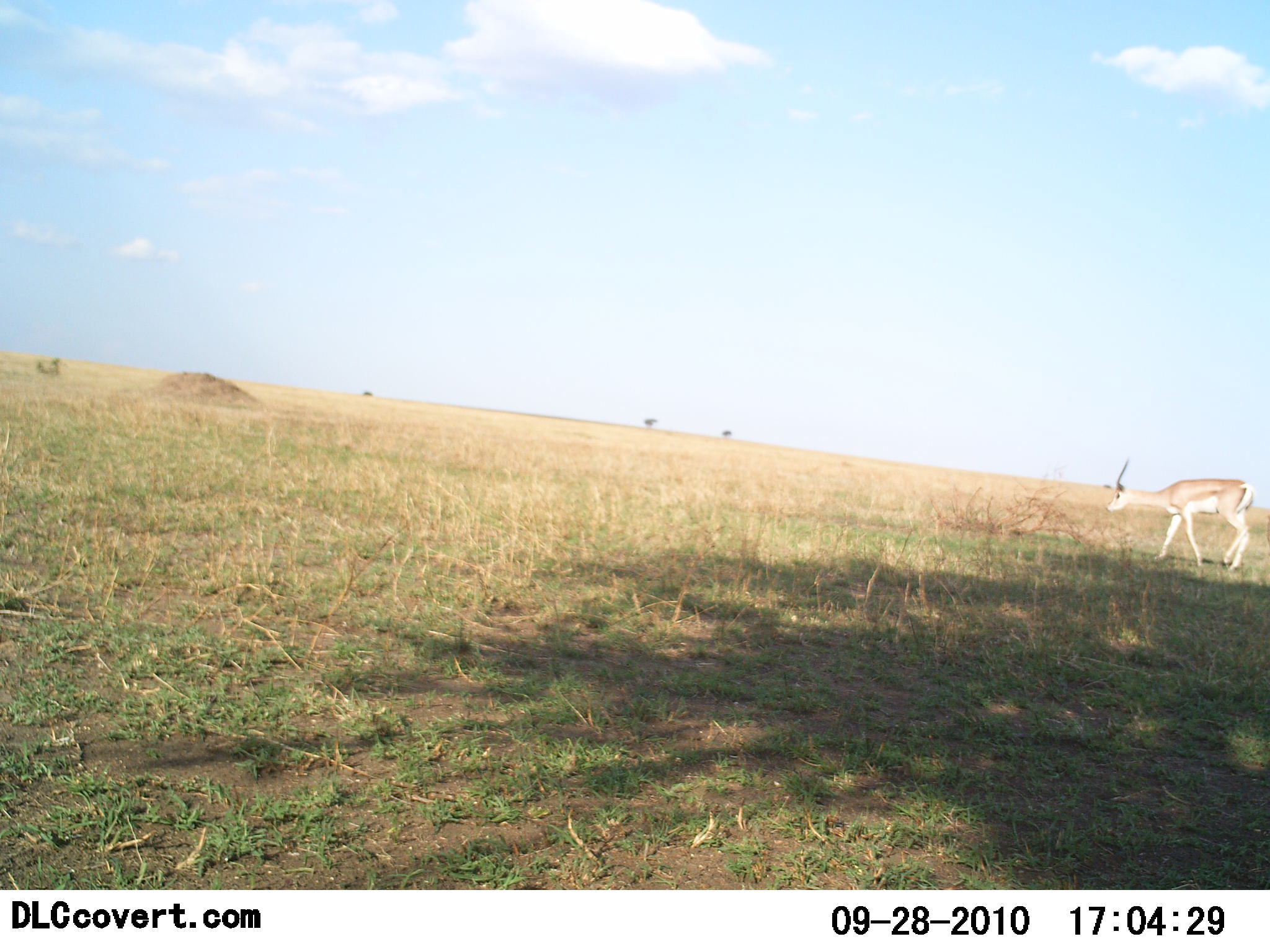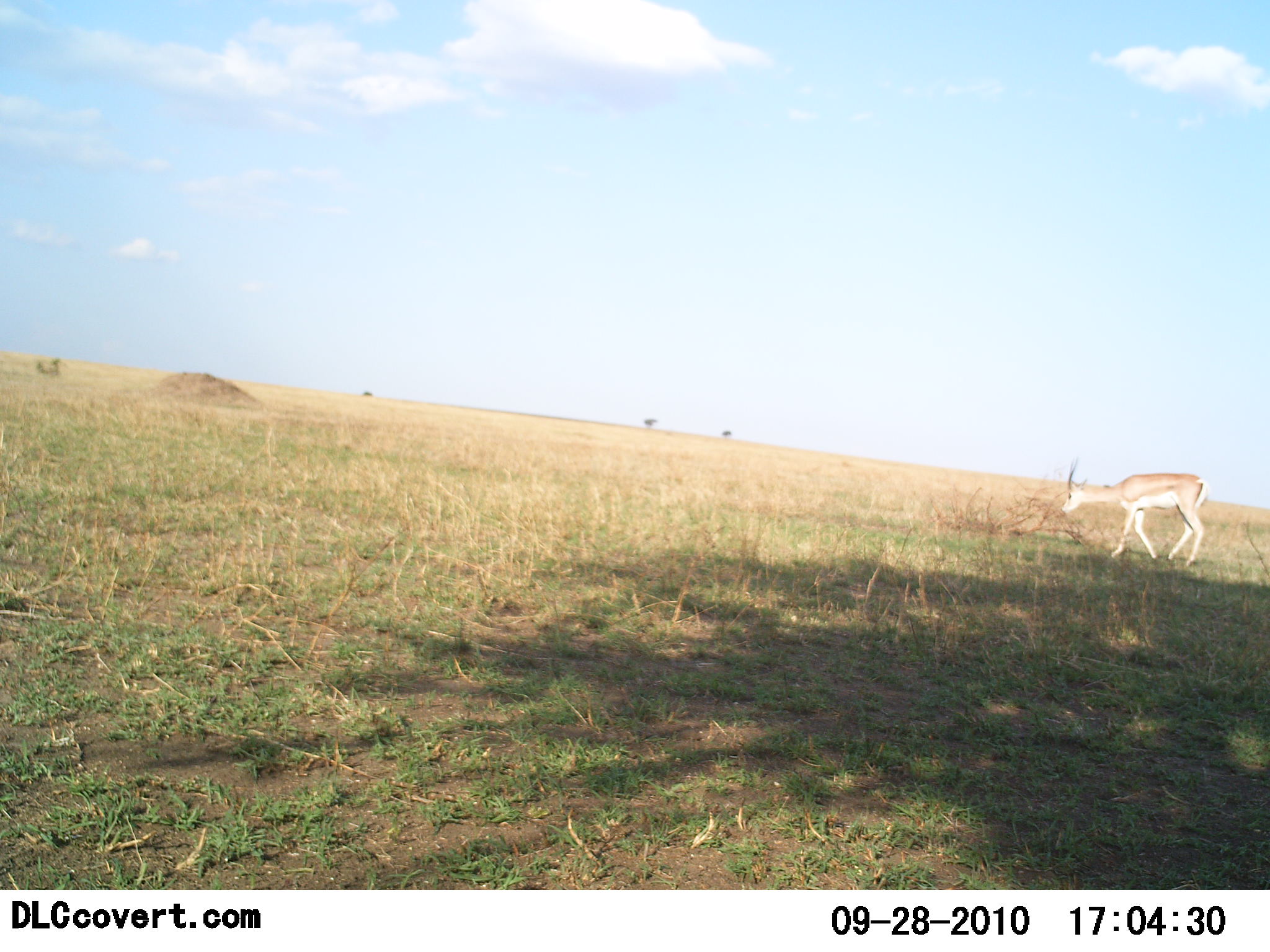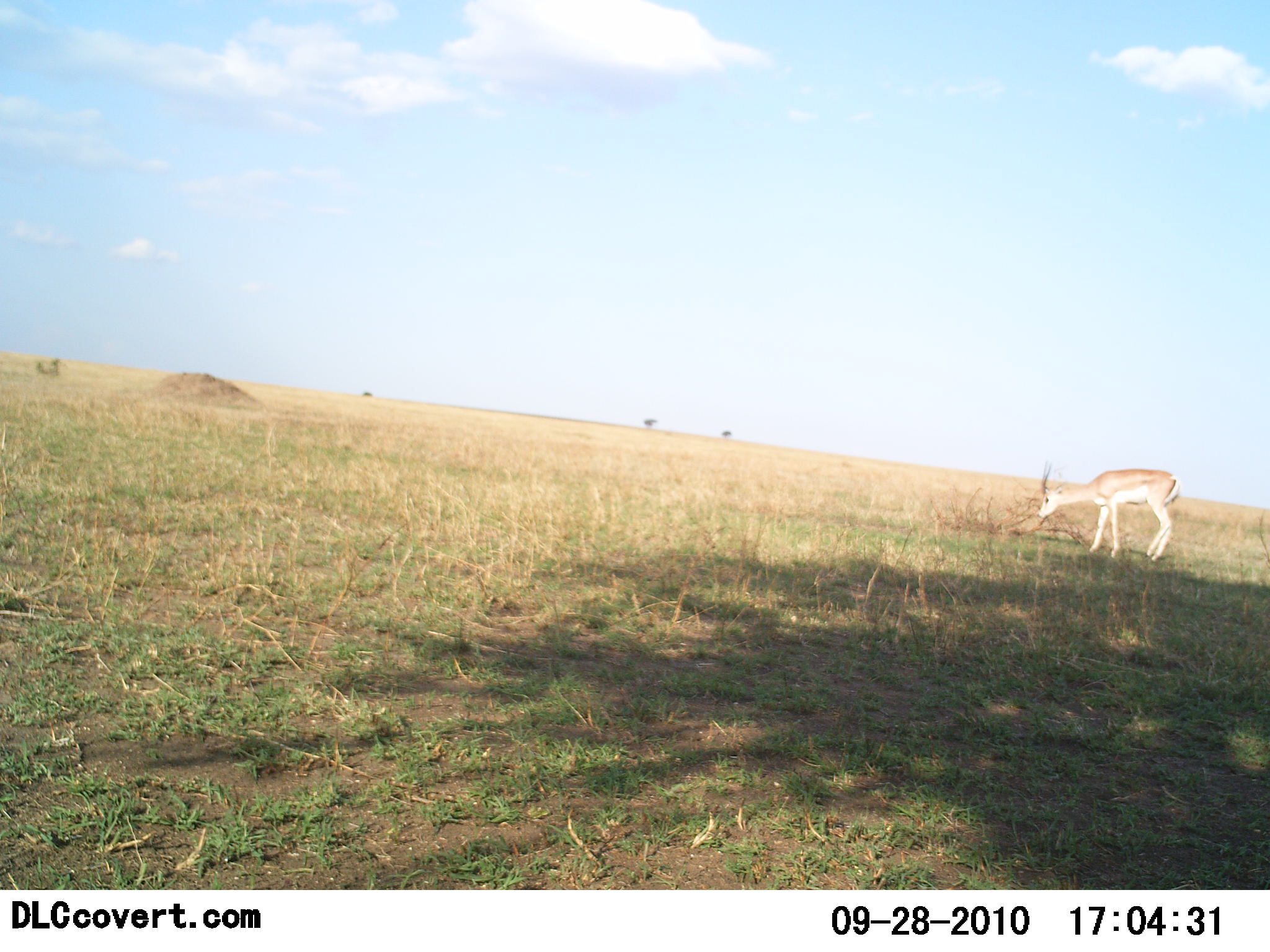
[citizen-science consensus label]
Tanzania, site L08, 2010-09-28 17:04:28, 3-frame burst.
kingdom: Animalia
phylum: Chordata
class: Mammalia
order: Artiodactyla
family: Bovidae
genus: Nanger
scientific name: Nanger granti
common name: grant's gazelle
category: gazellegrants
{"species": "gazellegrants (grant's gazelle) (Nanger granti)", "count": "1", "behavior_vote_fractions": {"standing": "7%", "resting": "0%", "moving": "93%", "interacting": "0%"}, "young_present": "0%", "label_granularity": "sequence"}